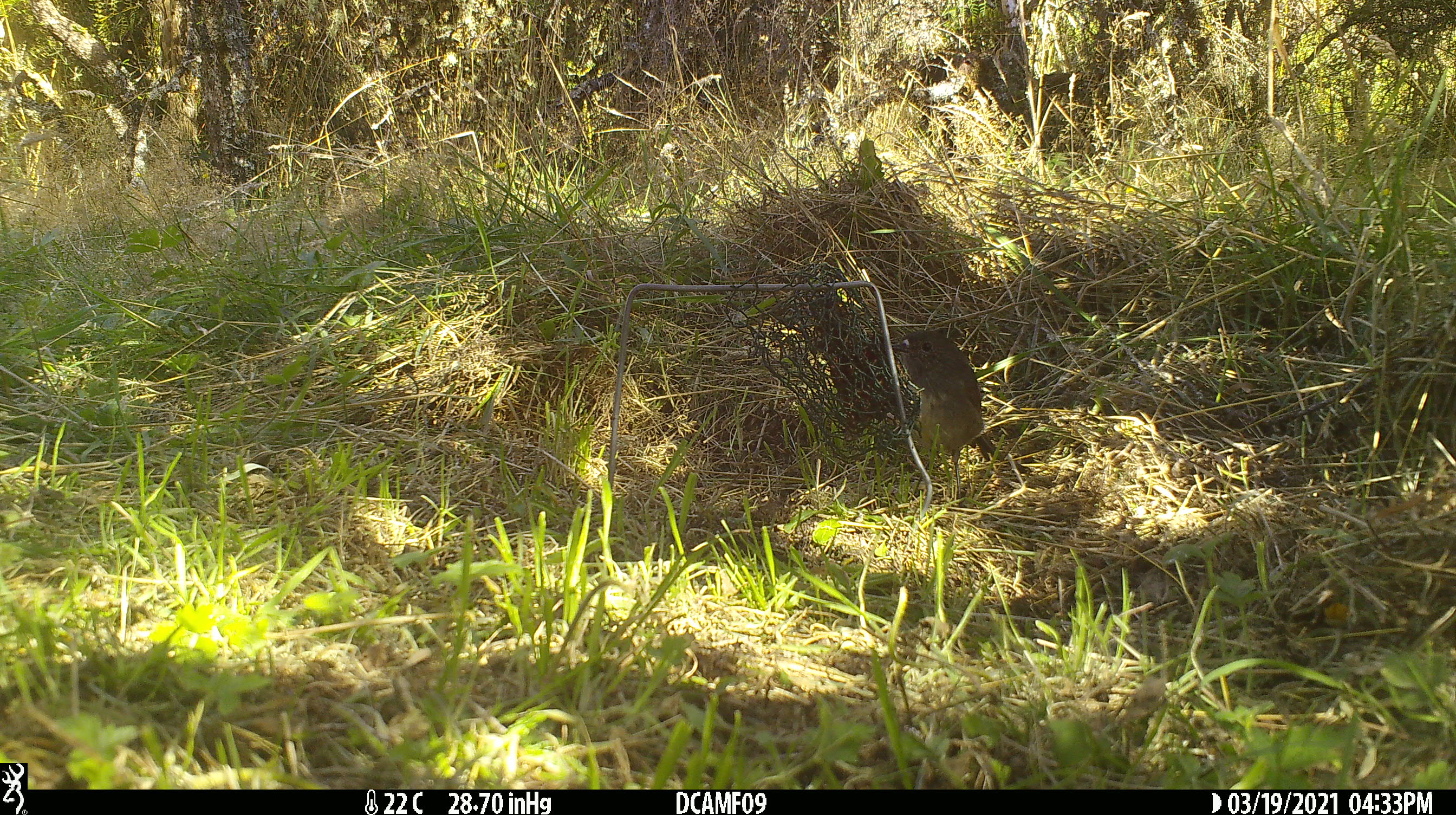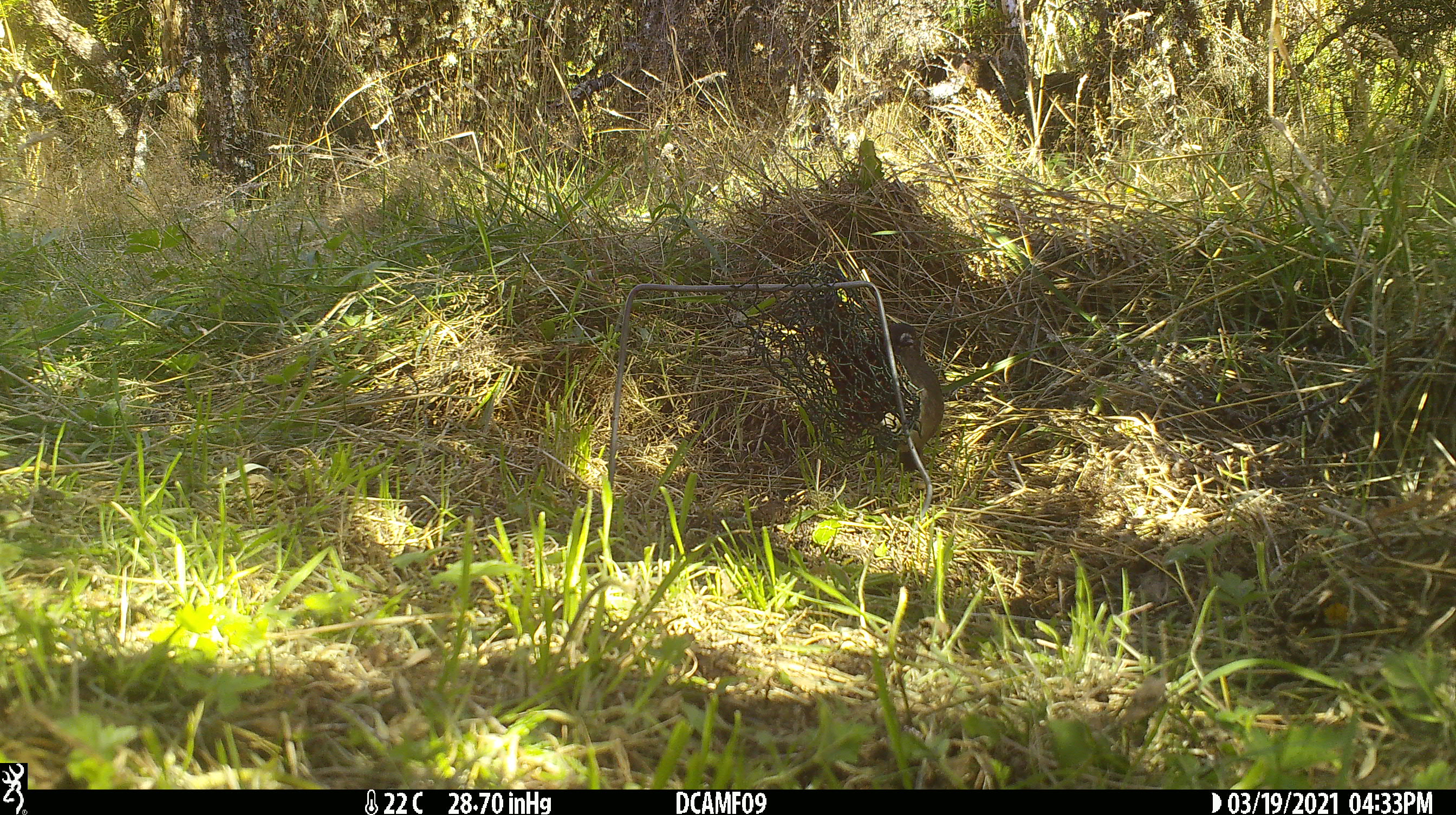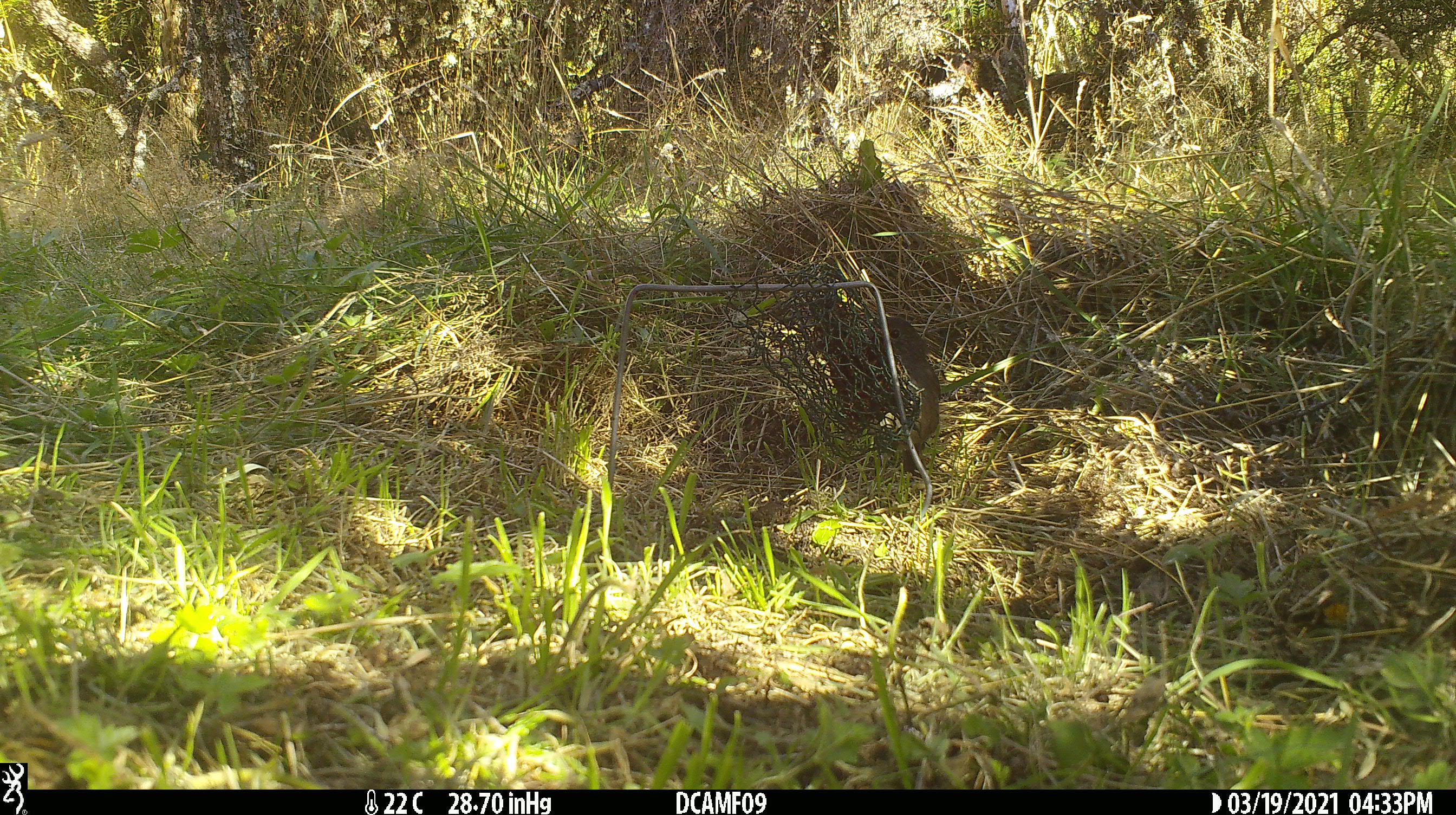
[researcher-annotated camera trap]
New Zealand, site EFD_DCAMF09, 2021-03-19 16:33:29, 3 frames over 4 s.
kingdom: Animalia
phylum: Chordata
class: Aves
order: Passeriformes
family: Petroicidae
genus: Petroica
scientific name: Petroica australis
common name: new zealand robin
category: robin